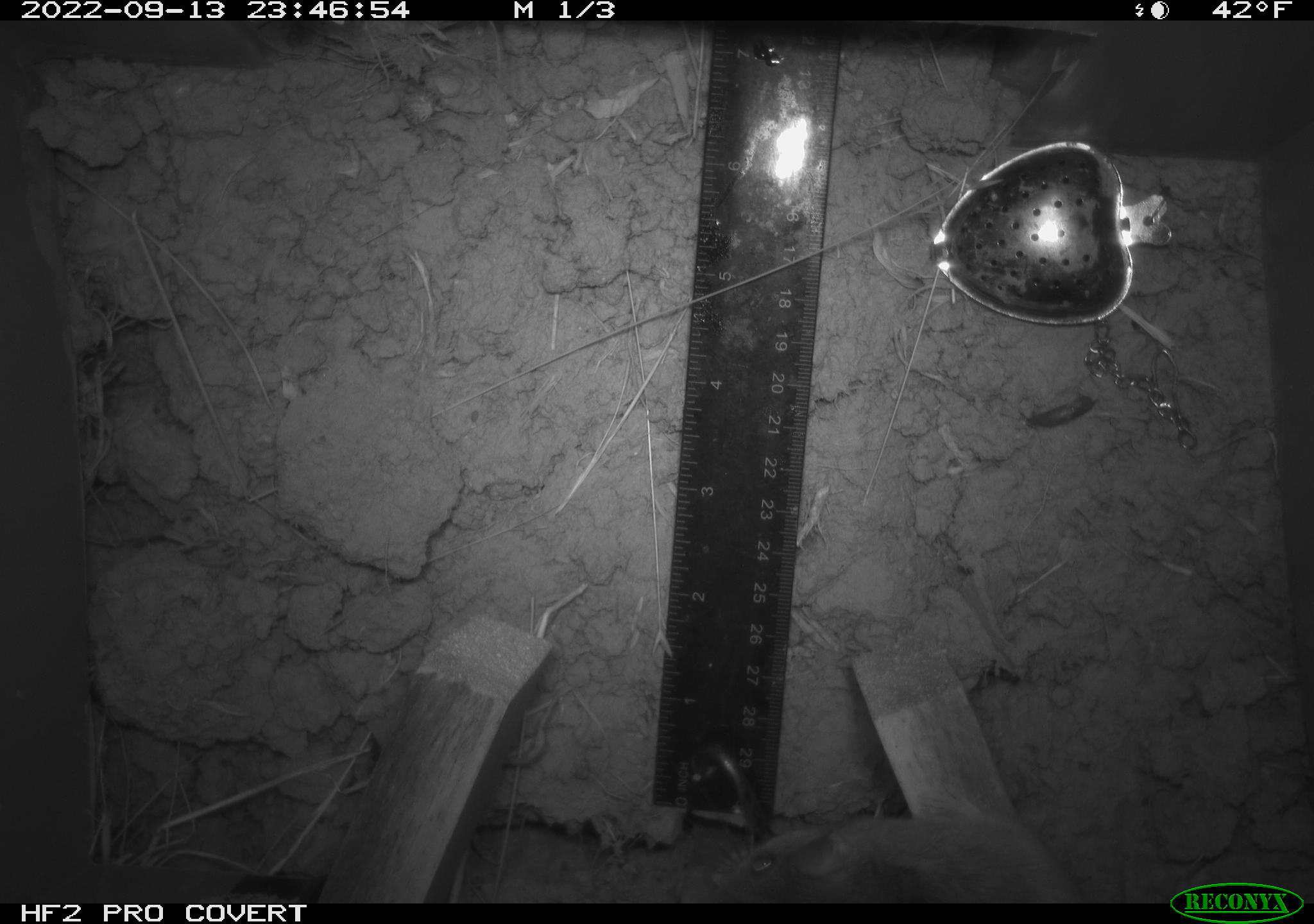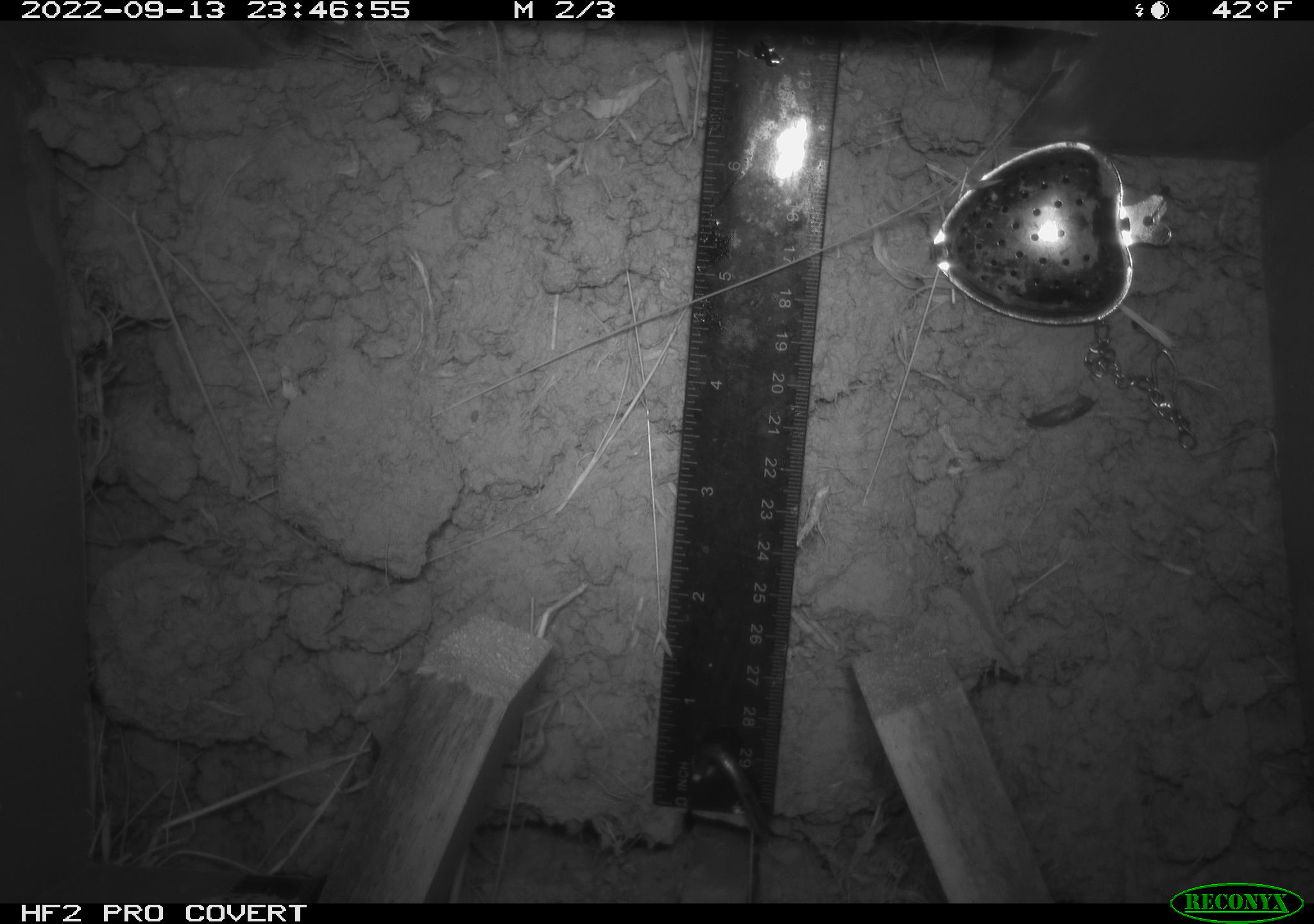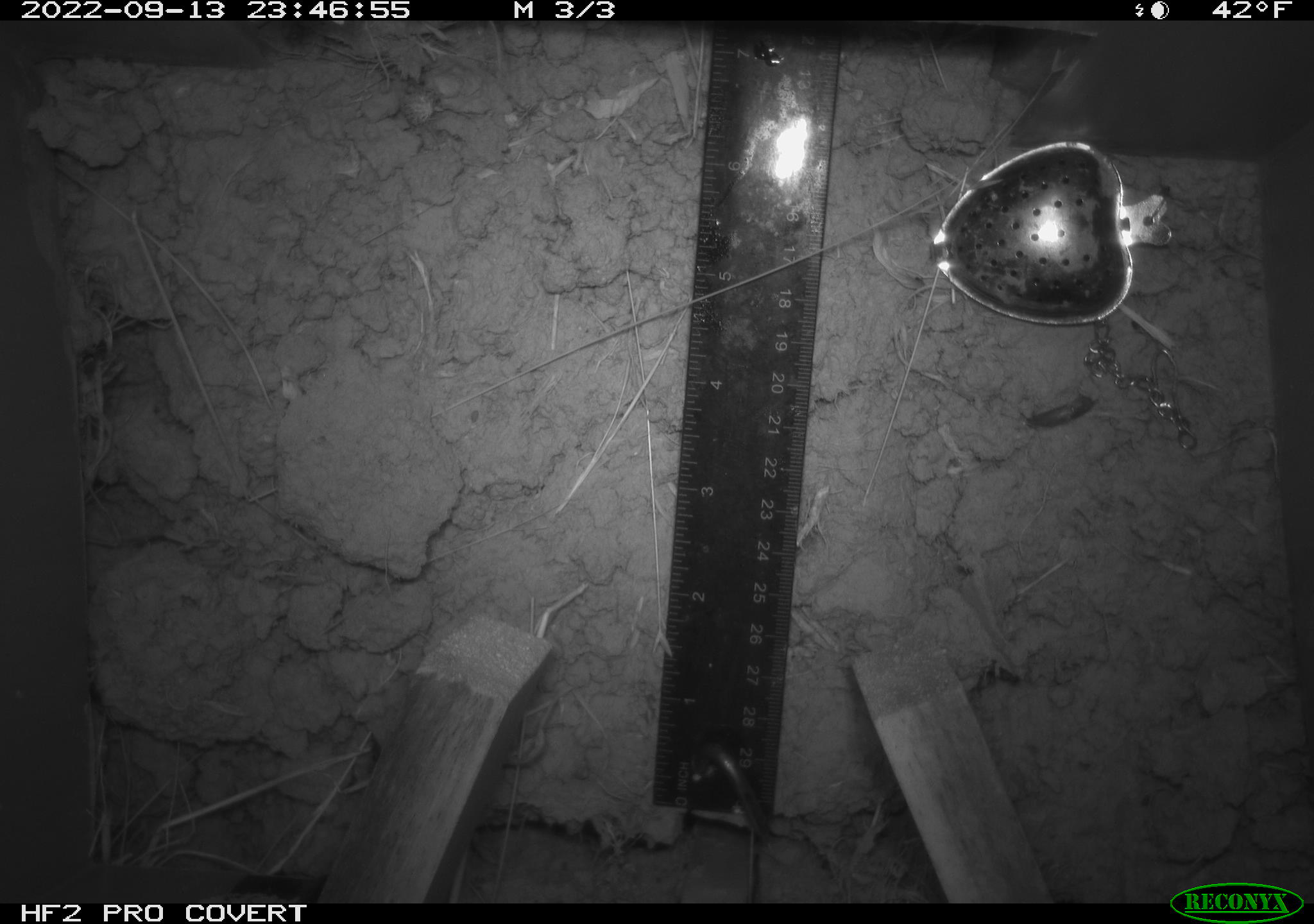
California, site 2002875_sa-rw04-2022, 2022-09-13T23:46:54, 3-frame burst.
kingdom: Animalia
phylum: Chordata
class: Mammalia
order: Rodentia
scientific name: Rodentia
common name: mouse species